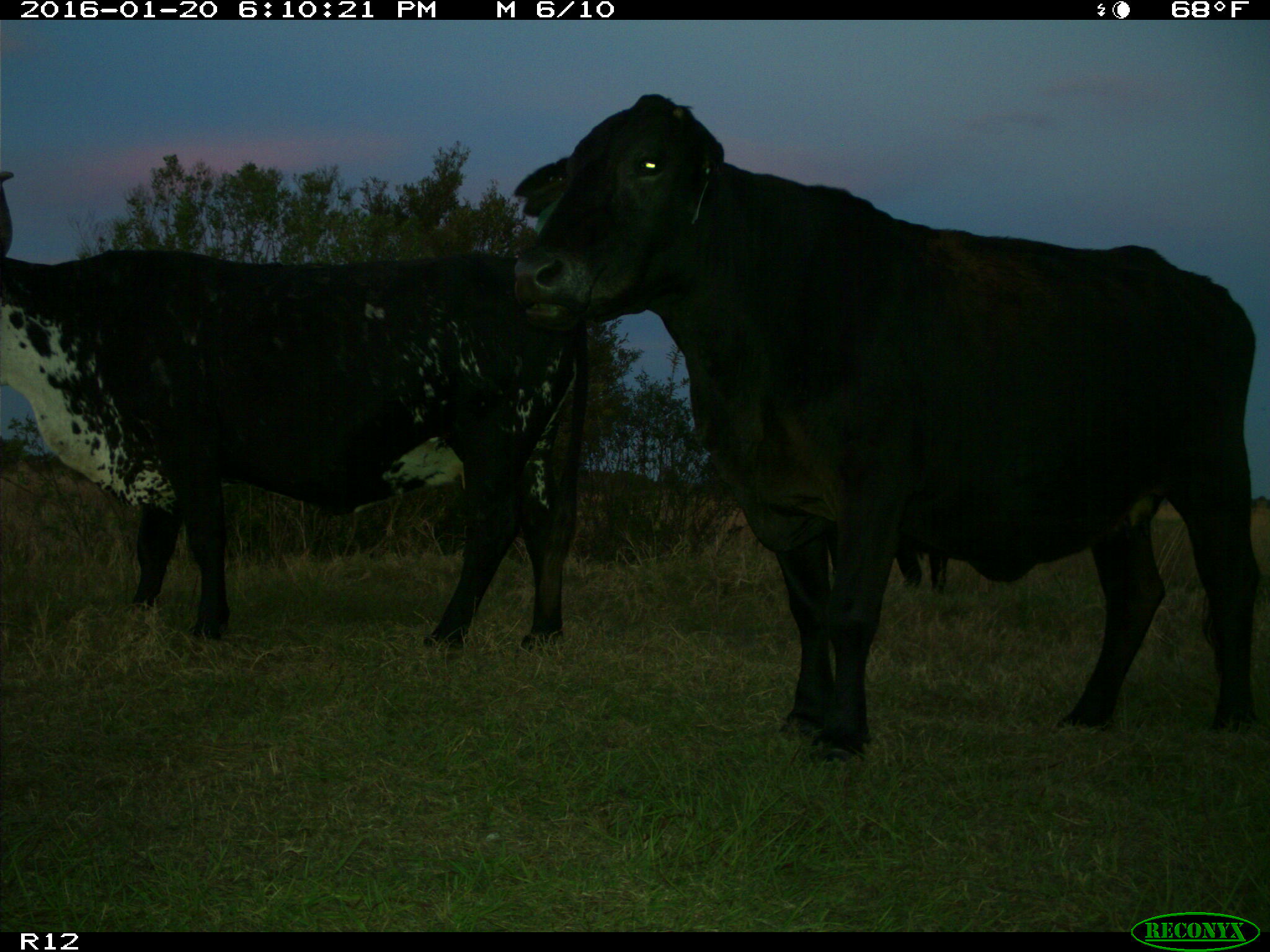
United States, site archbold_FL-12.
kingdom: Animalia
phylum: Chordata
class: Mammalia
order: Artiodactyla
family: Bovidae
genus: Bos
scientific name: Bos taurus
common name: domestic cow